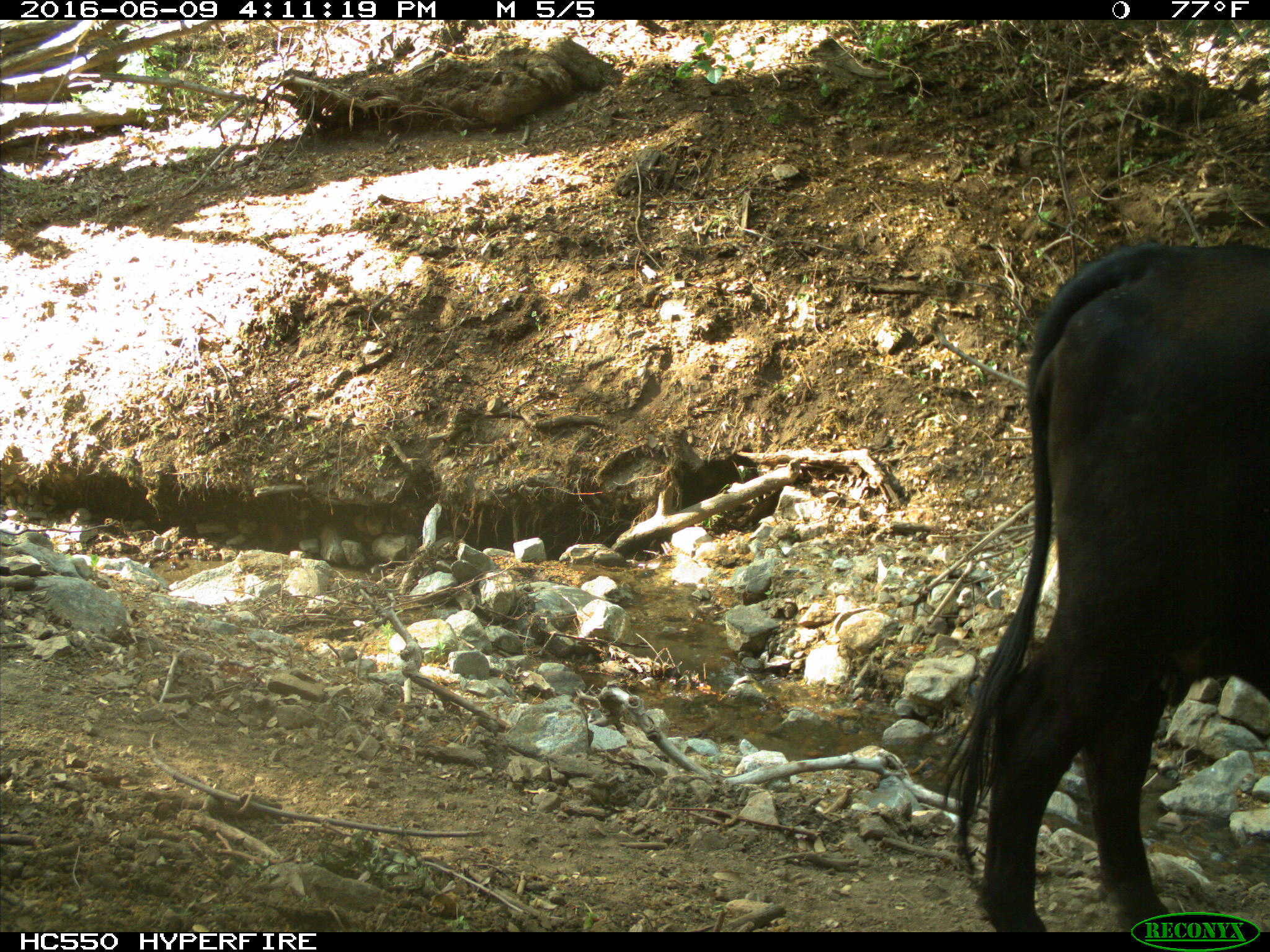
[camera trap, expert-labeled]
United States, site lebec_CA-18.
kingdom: Animalia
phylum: Chordata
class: Mammalia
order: Artiodactyla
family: Bovidae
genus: Bos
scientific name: Bos taurus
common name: domestic cow